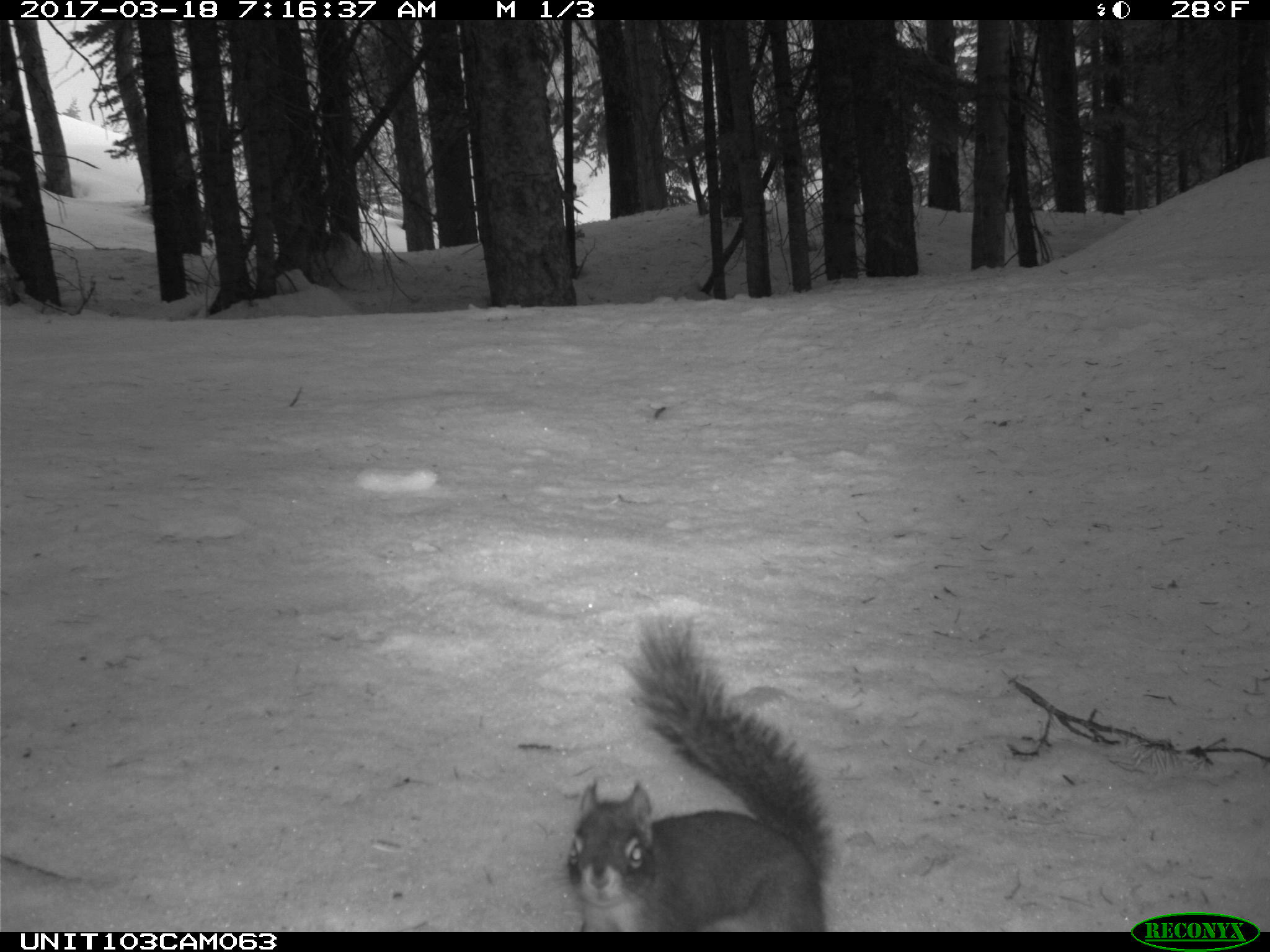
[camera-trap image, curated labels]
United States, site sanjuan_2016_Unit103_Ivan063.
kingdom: Animalia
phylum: Chordata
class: Mammalia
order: Rodentia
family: Sciuridae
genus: Tamiasciurus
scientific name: Tamiasciurus hudsonicus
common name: american red squirrel